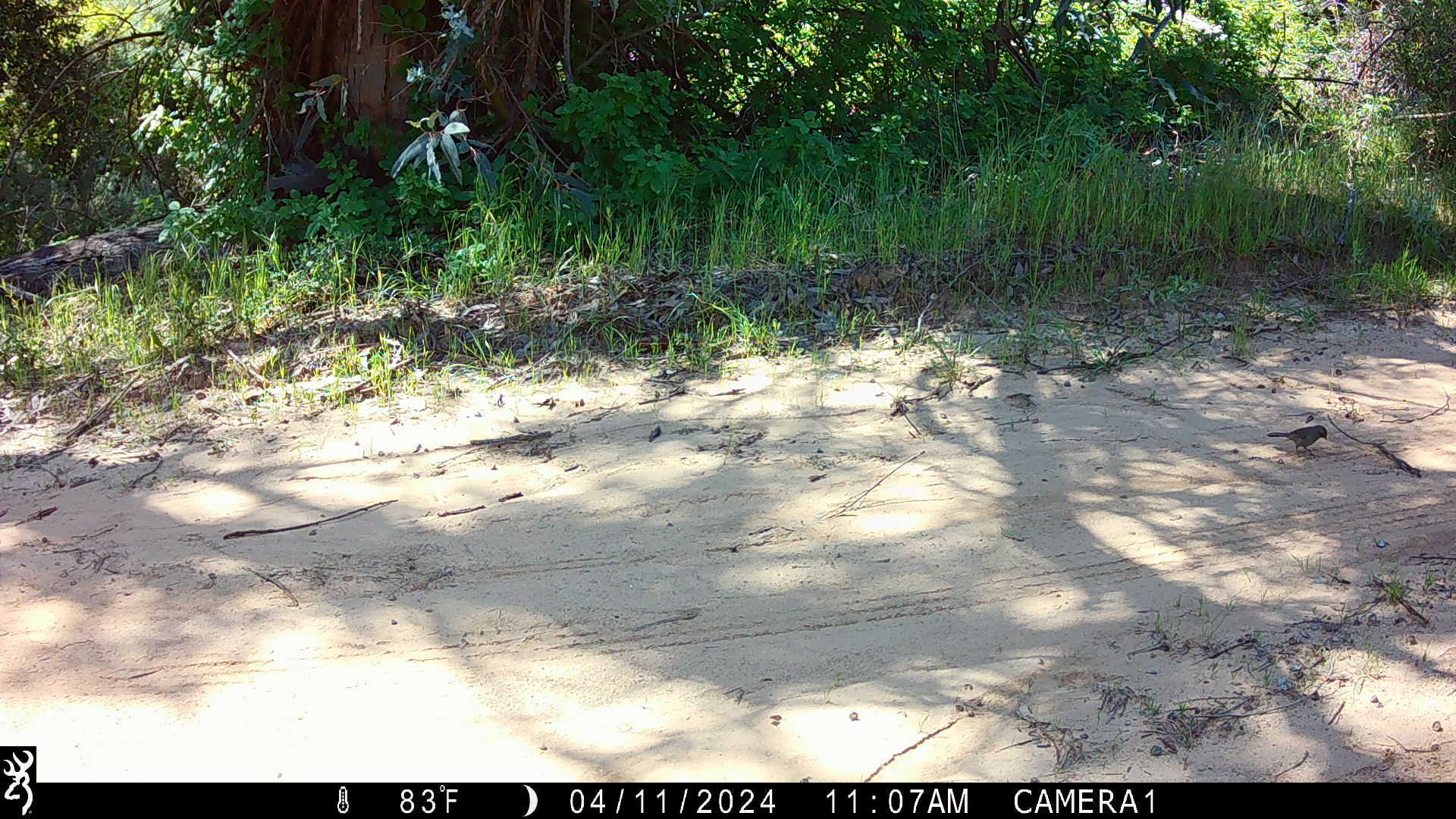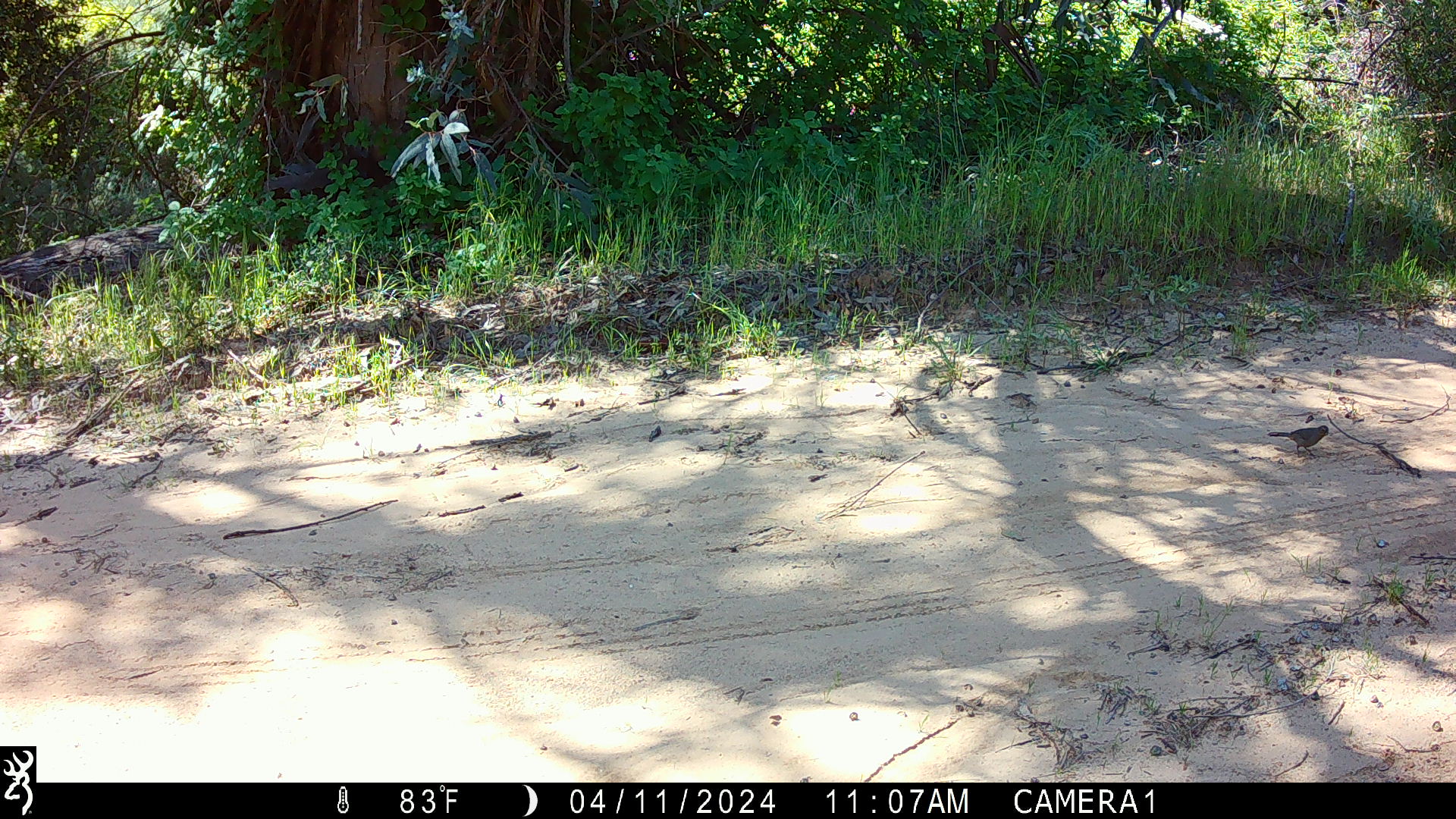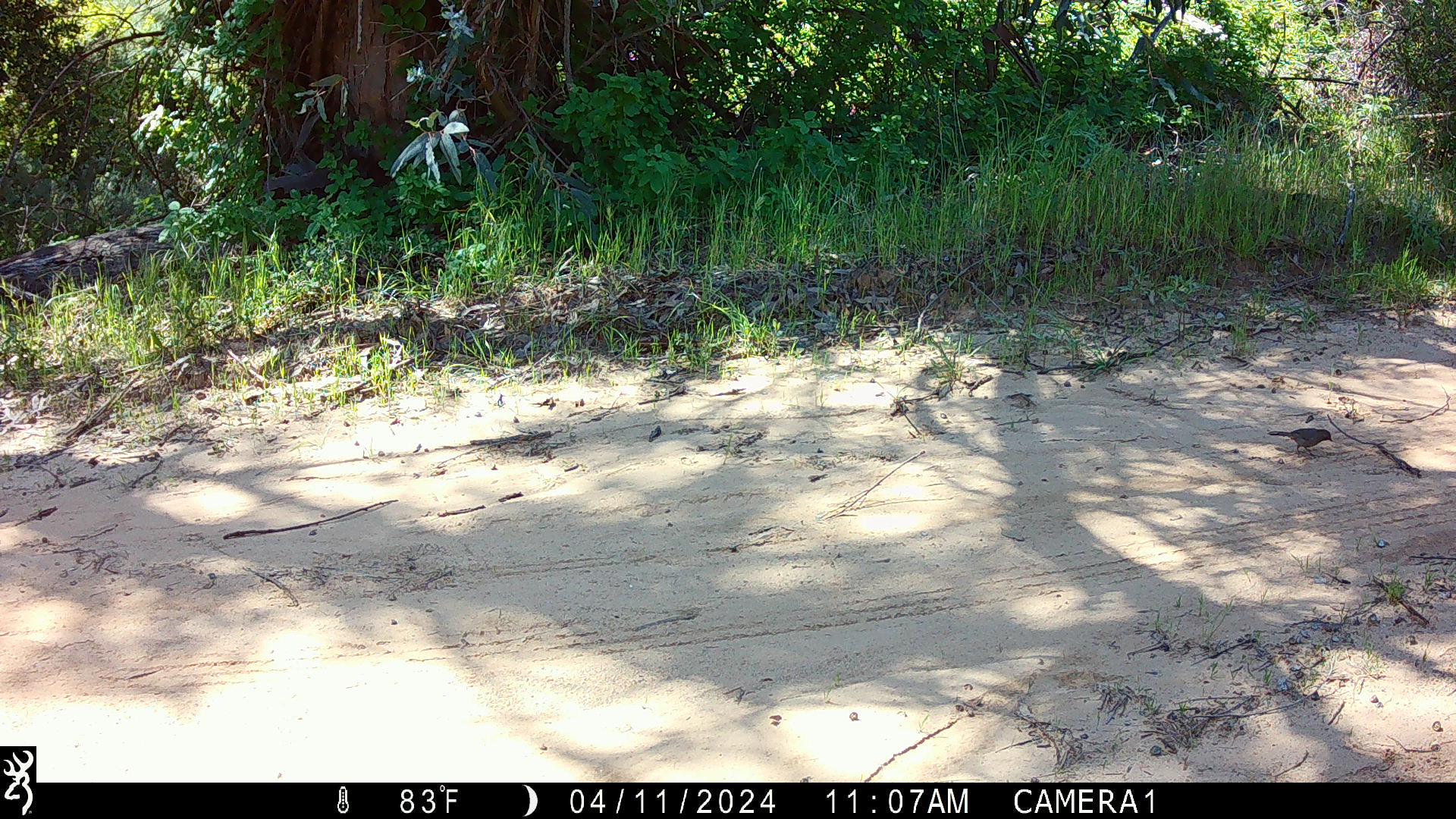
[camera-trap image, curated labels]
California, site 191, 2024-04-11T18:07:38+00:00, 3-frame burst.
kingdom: Animalia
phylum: Chordata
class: Aves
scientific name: Aves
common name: bird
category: unknown bird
Unknown bird (bird) (Aves).